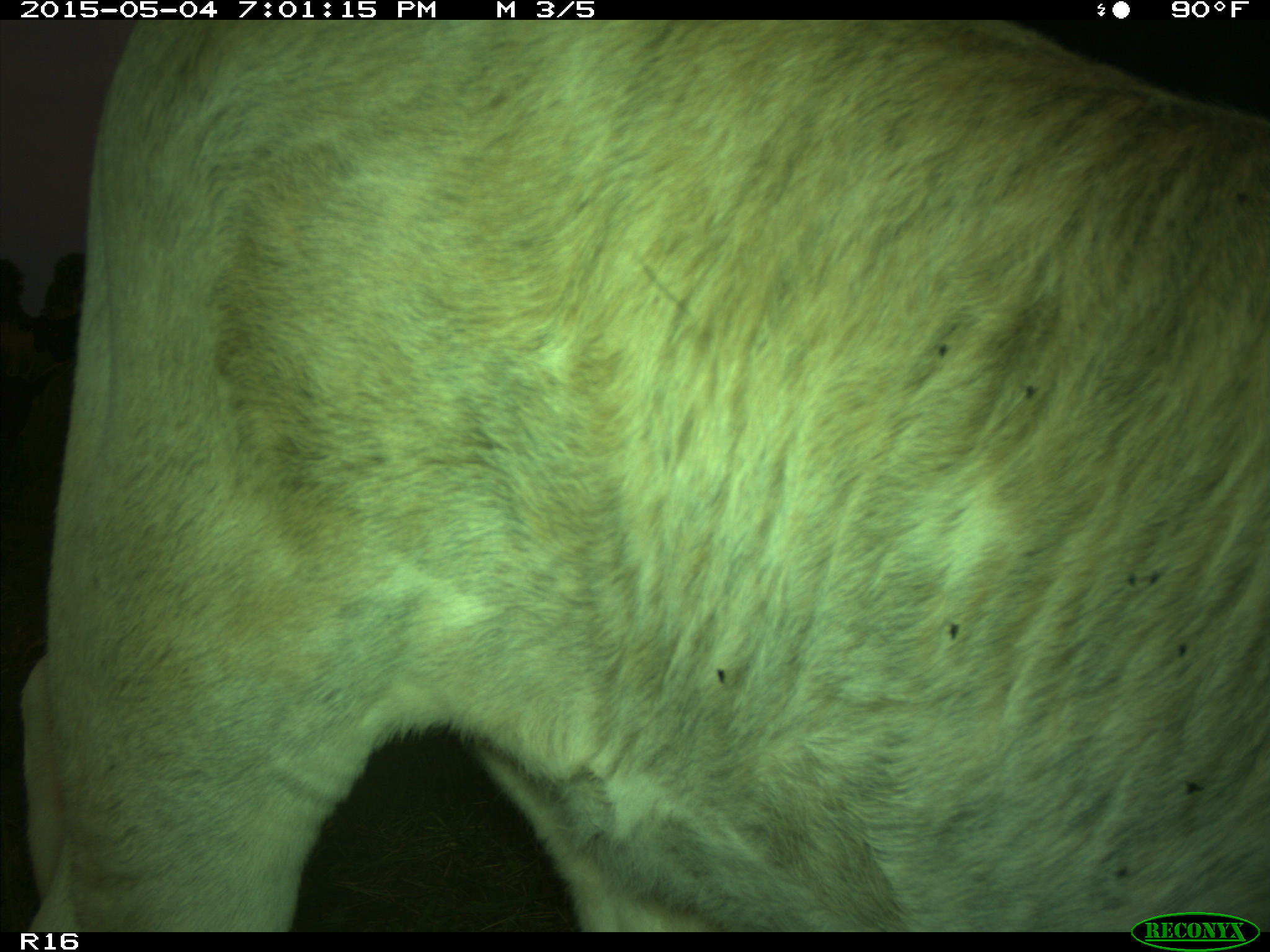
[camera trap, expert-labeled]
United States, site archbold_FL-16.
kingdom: Animalia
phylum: Chordata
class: Mammalia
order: Artiodactyla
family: Bovidae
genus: Bos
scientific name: Bos taurus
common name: domestic cow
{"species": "Bos taurus (domestic cow)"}